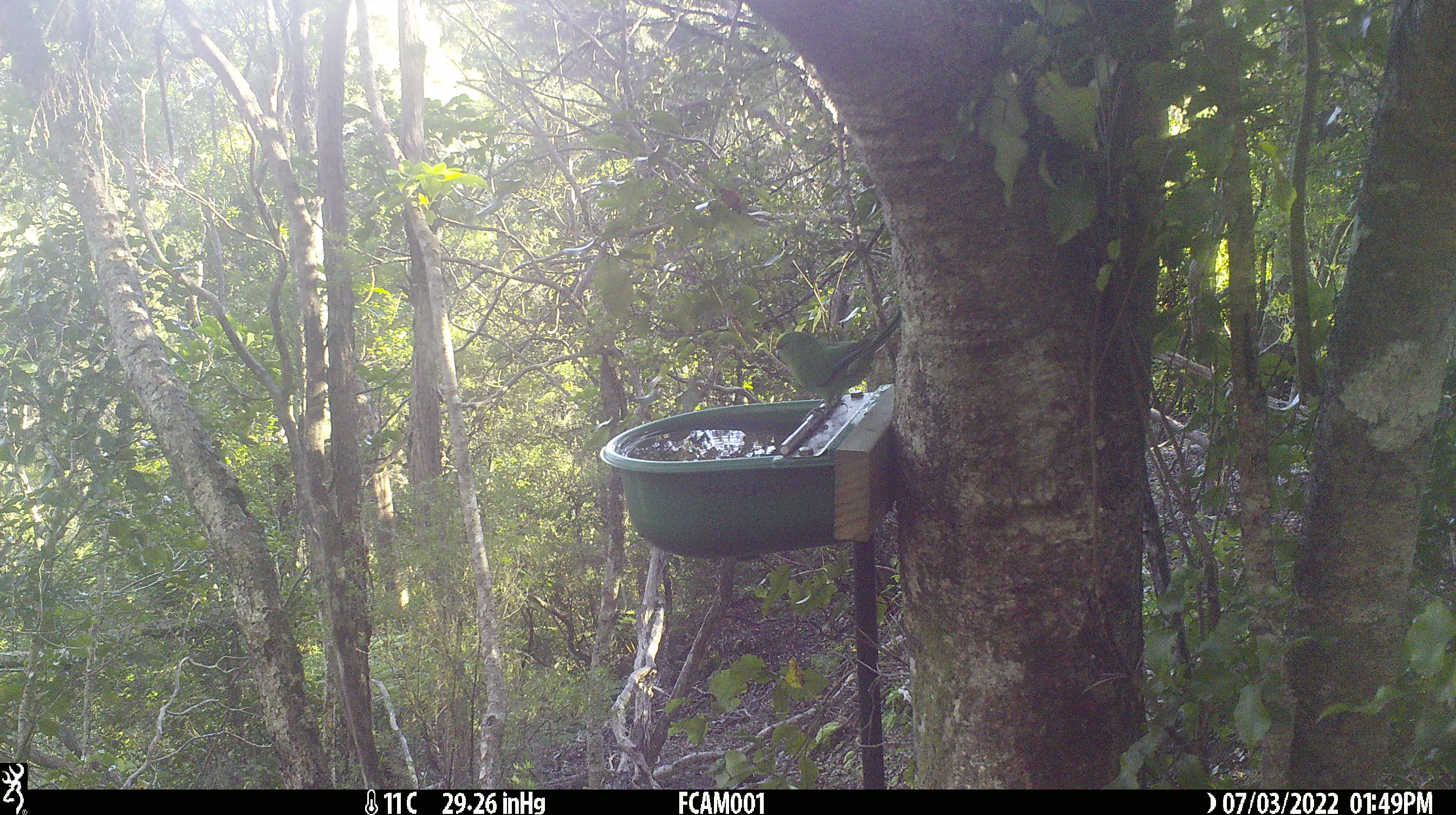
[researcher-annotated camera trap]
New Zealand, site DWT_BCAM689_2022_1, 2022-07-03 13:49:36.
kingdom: Animalia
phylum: Chordata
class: Aves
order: Psittaciformes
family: Psittaculidae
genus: Cyanoramphus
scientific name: Cyanoramphus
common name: parakeet